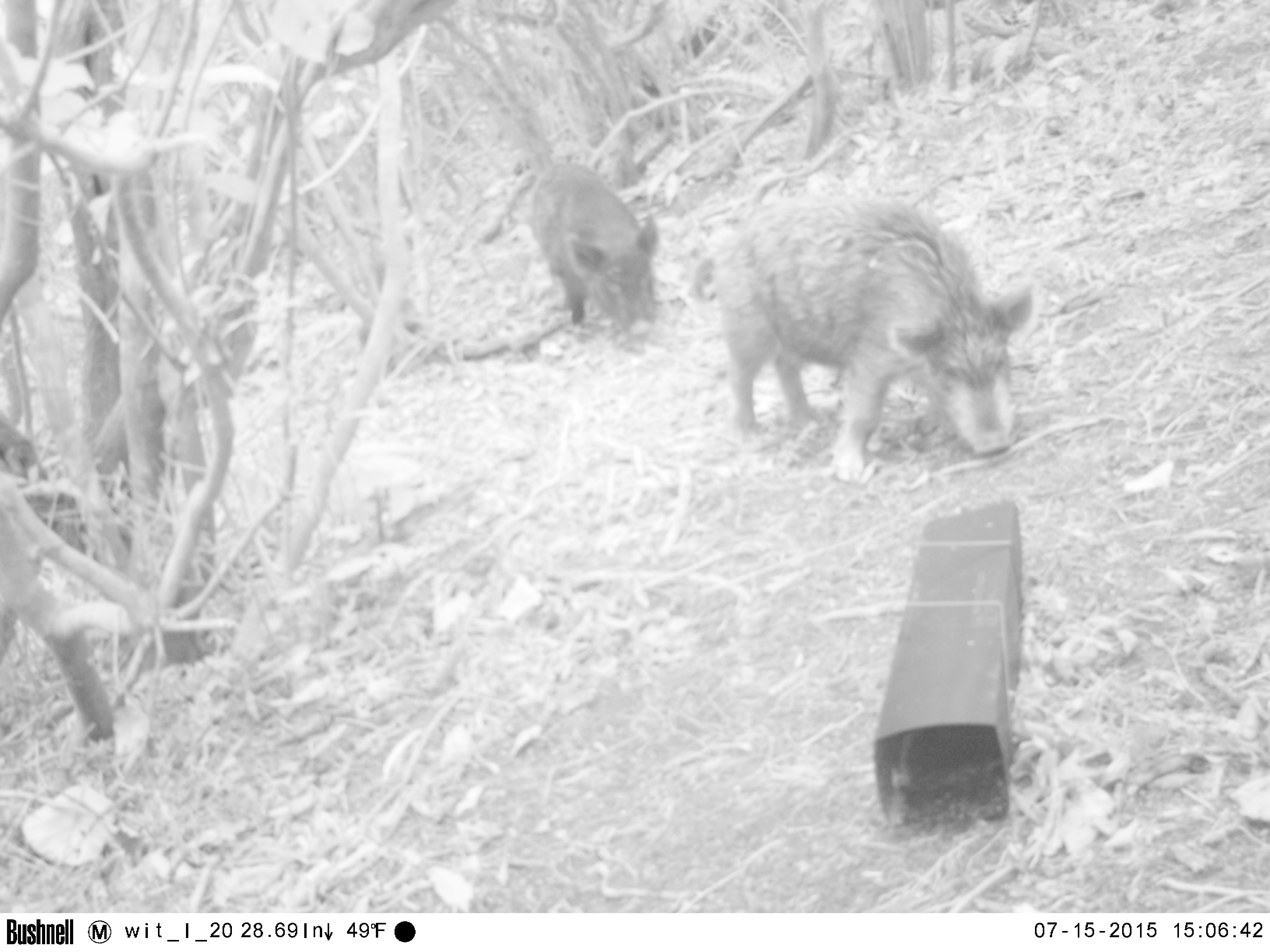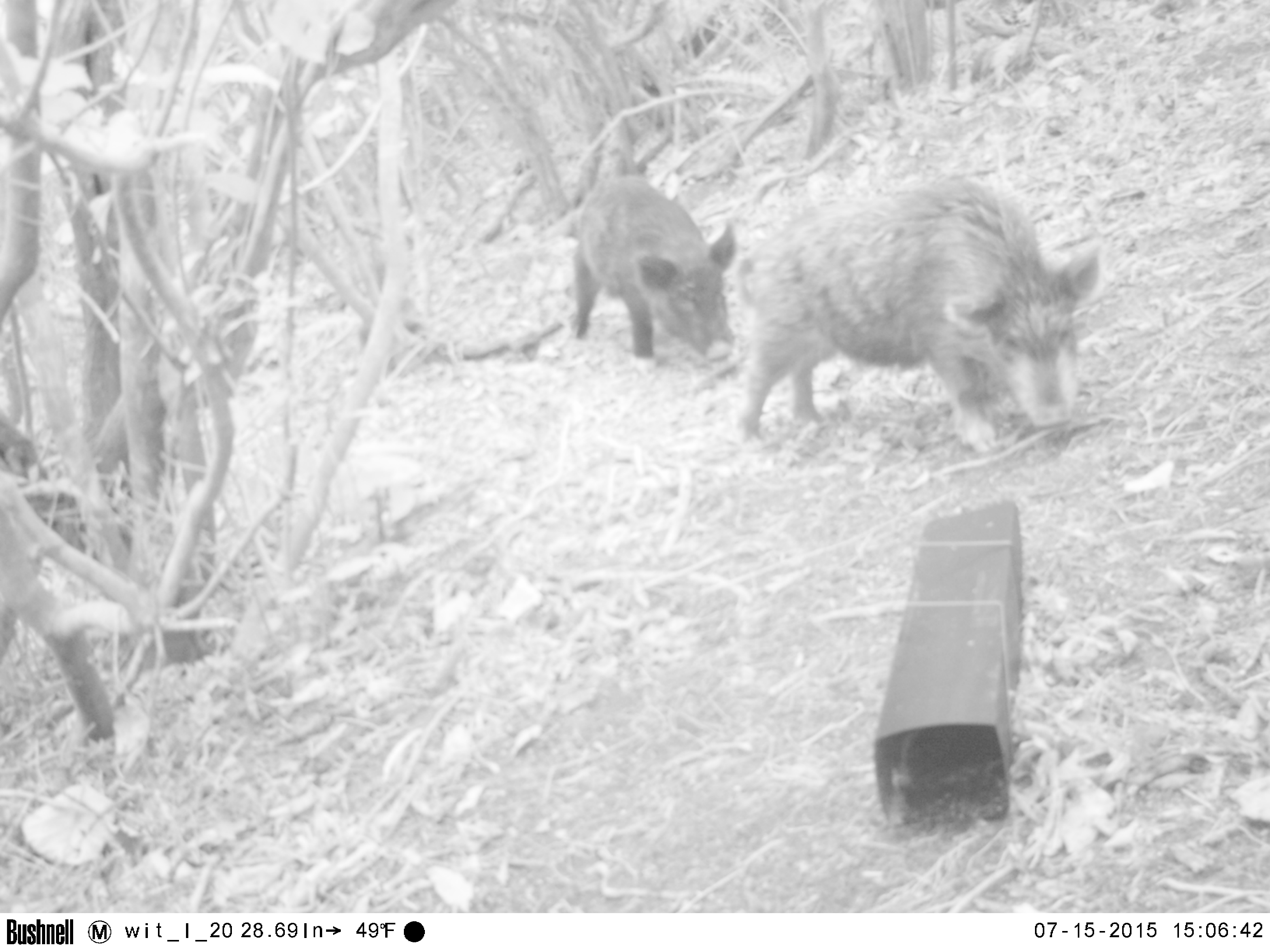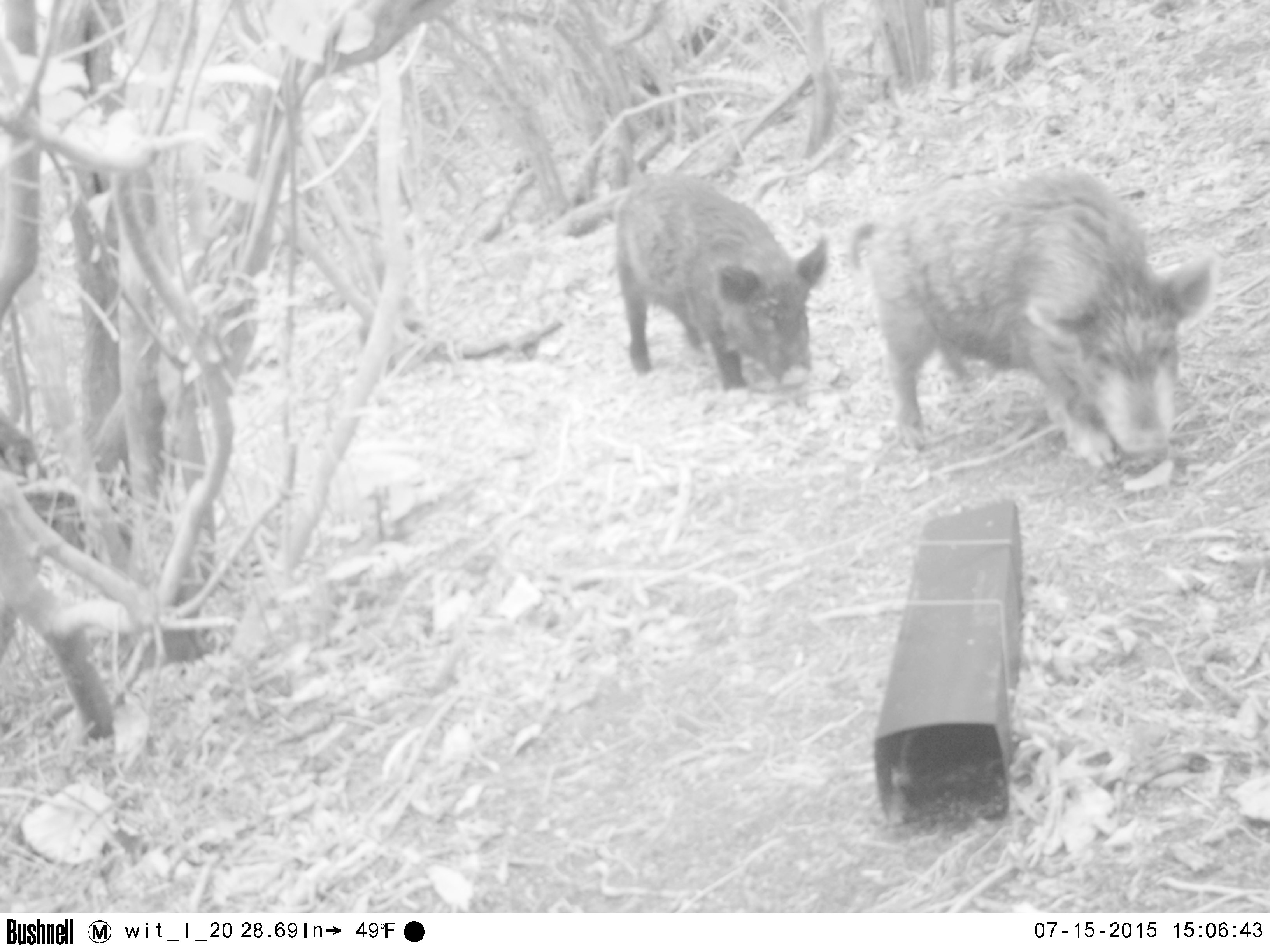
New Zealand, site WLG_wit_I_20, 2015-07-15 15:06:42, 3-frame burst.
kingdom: Animalia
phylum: Chordata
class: Mammalia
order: Artiodactyla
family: Suidae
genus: Sus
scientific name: Sus scrofa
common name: pig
Pig (Sus scrofa).